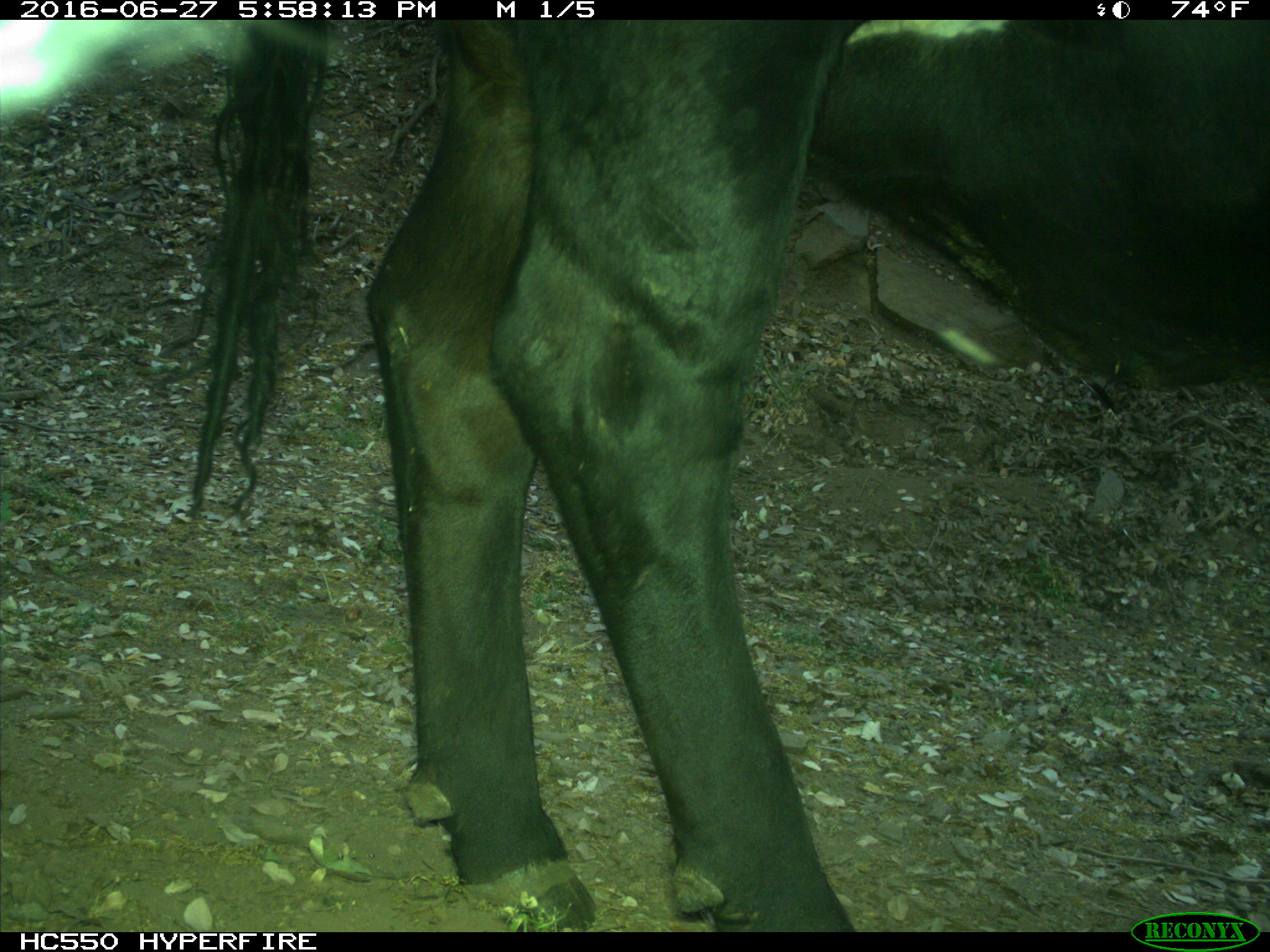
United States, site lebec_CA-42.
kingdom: Animalia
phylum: Chordata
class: Mammalia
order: Artiodactyla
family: Bovidae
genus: Bos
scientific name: Bos taurus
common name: domestic cow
Bos taurus (domestic cow).